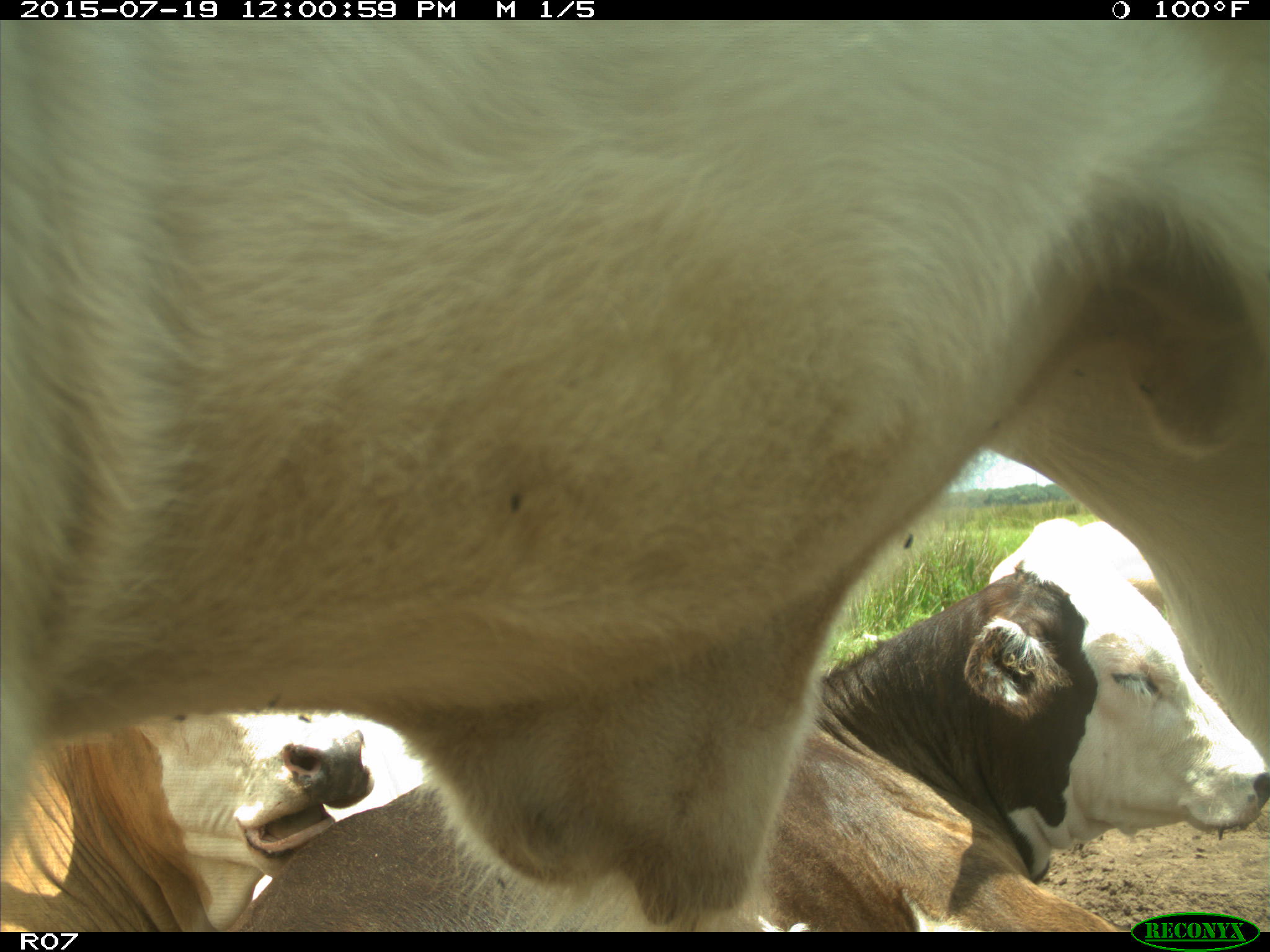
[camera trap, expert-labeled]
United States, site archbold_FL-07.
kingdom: Animalia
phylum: Chordata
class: Mammalia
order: Artiodactyla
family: Bovidae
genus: Bos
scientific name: Bos taurus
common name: domestic cow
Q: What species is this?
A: Bos taurus (domestic cow).